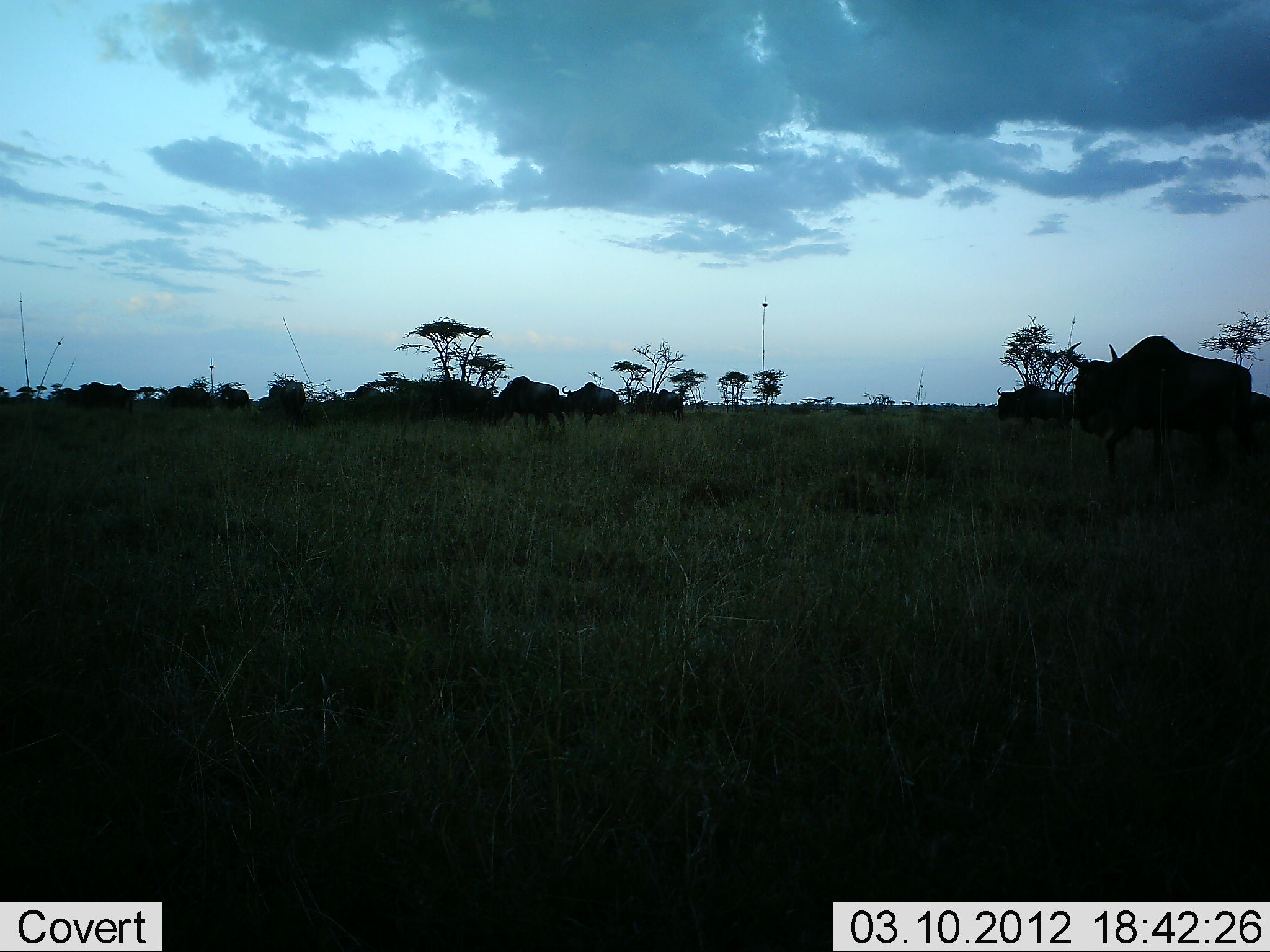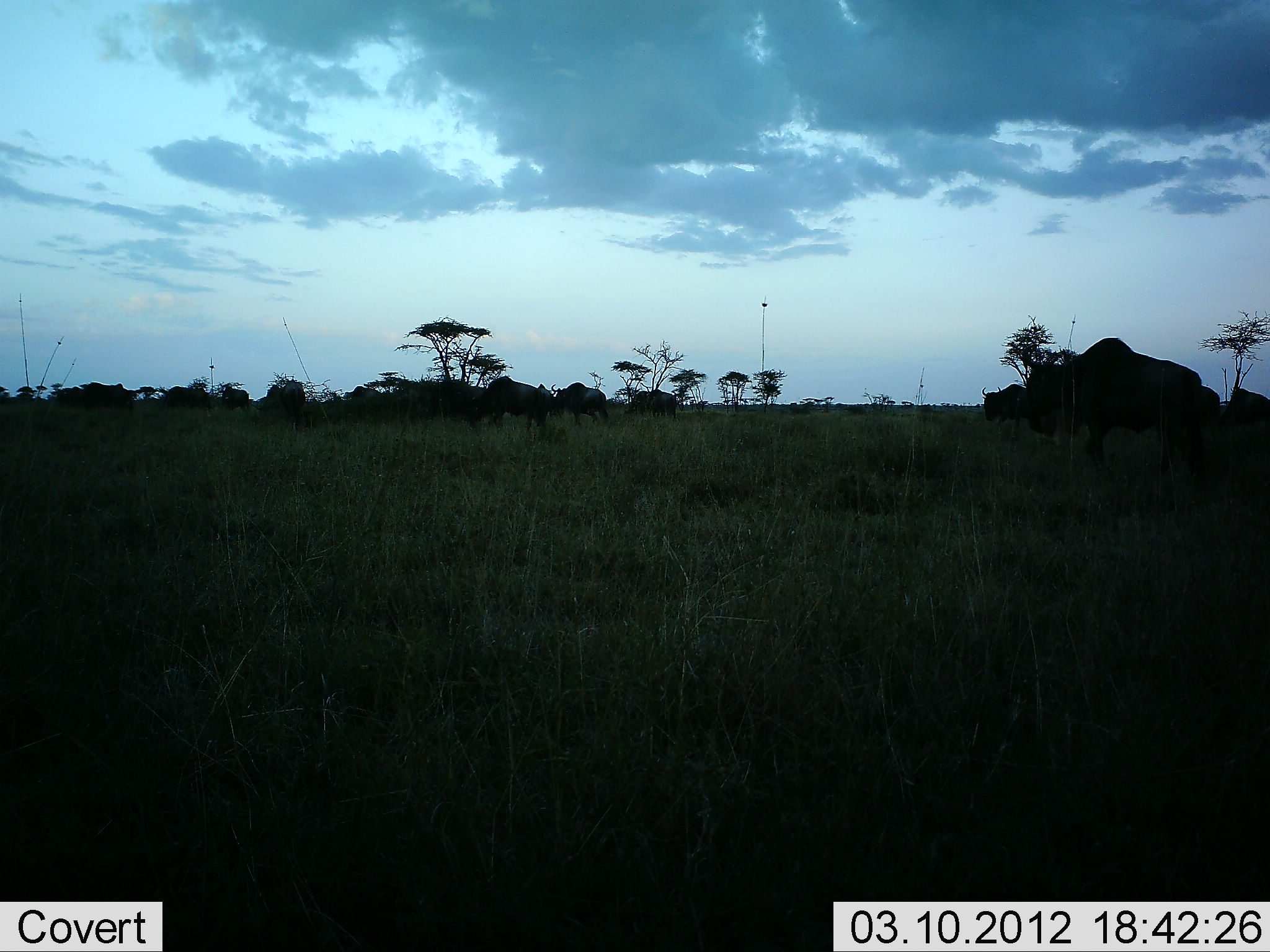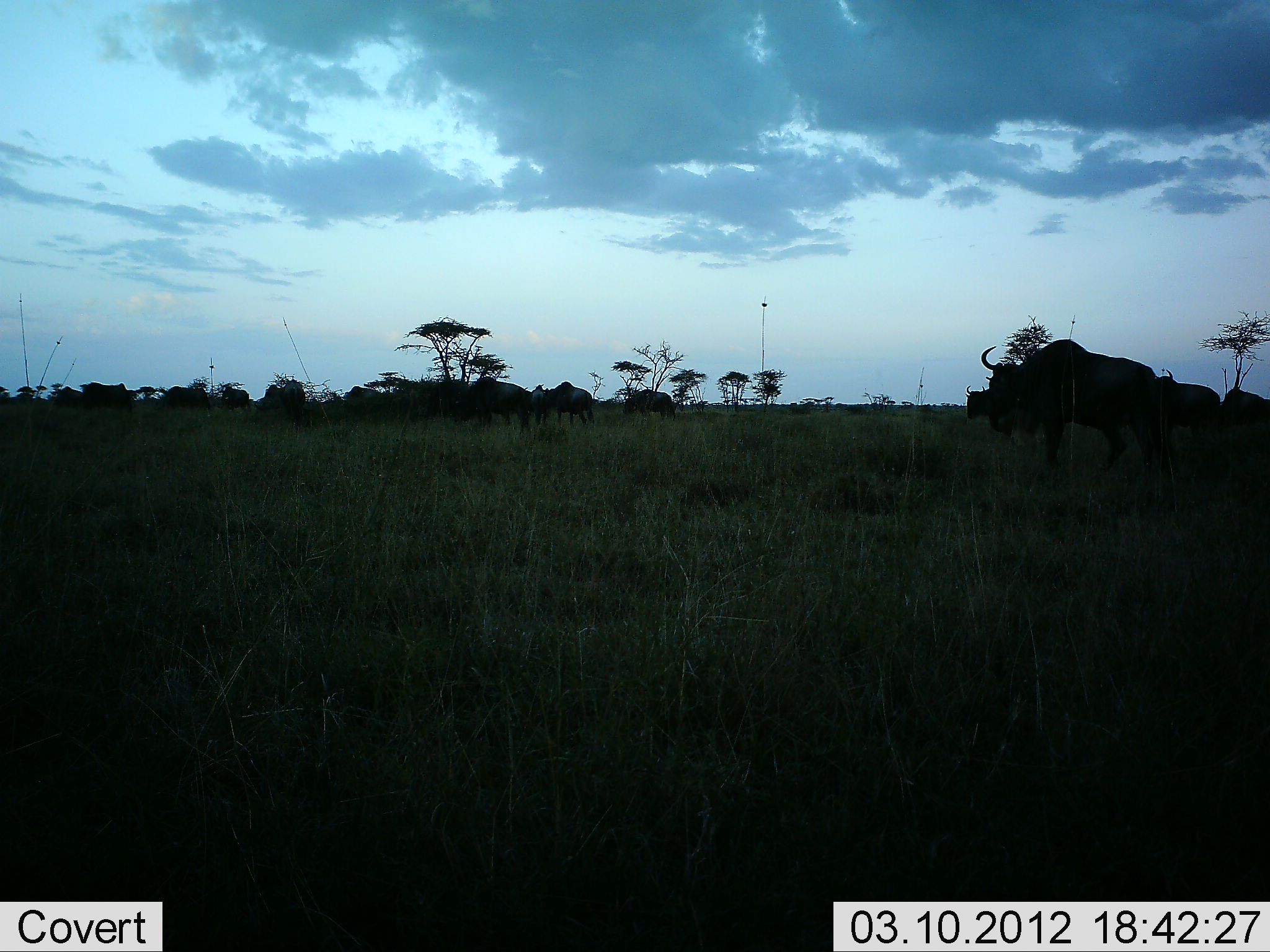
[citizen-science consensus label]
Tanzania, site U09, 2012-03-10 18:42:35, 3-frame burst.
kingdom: Animalia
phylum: Chordata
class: Mammalia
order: Artiodactyla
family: Bovidae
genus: Connochaetes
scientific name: Connochaetes taurinus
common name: blue wildebeest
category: wildebeest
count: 11-50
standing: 21%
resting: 0%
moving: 93%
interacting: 0%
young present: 0%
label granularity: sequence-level